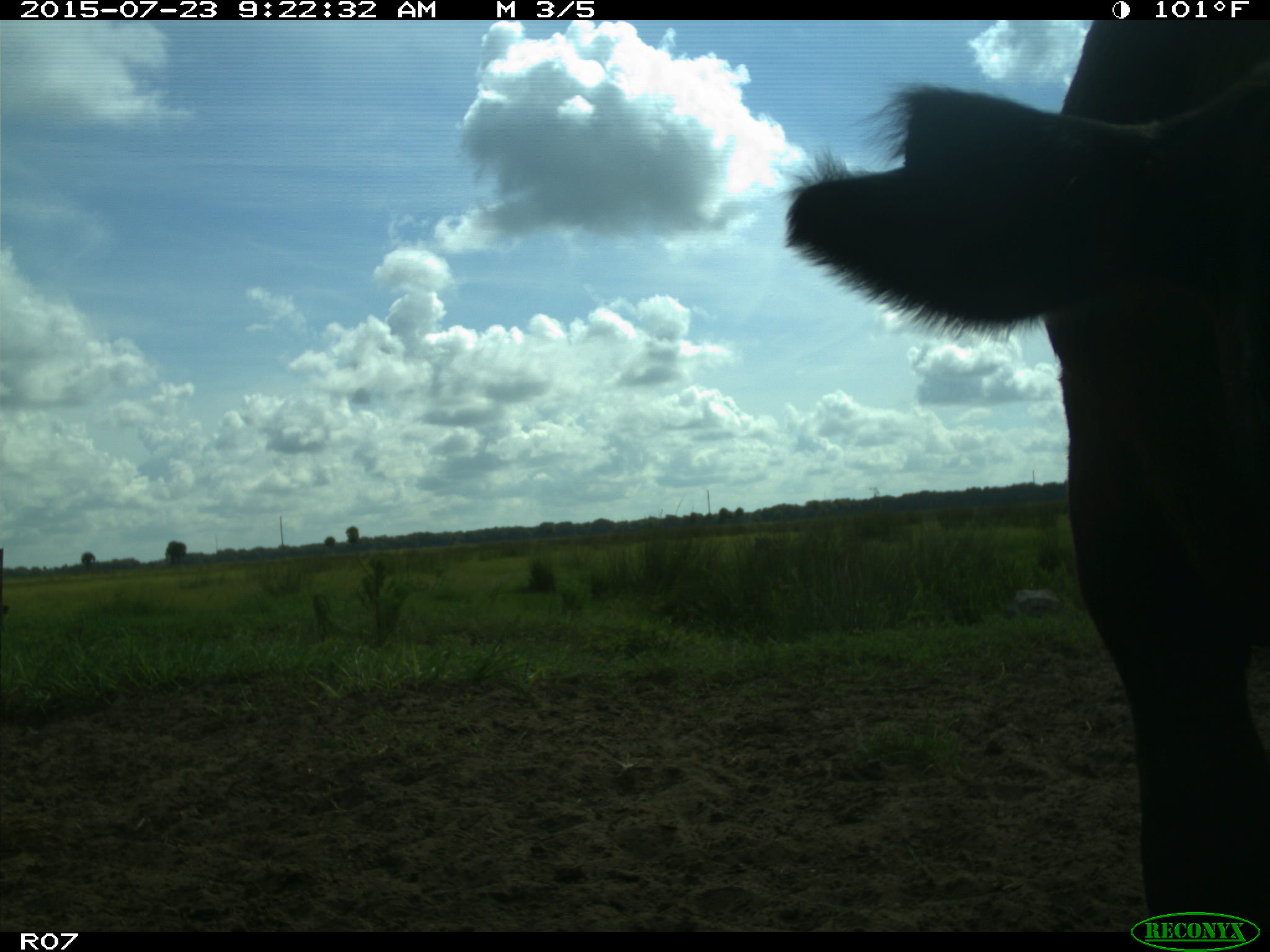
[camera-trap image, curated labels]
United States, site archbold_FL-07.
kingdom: Animalia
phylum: Chordata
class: Mammalia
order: Artiodactyla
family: Bovidae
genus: Bos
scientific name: Bos taurus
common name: domestic cow